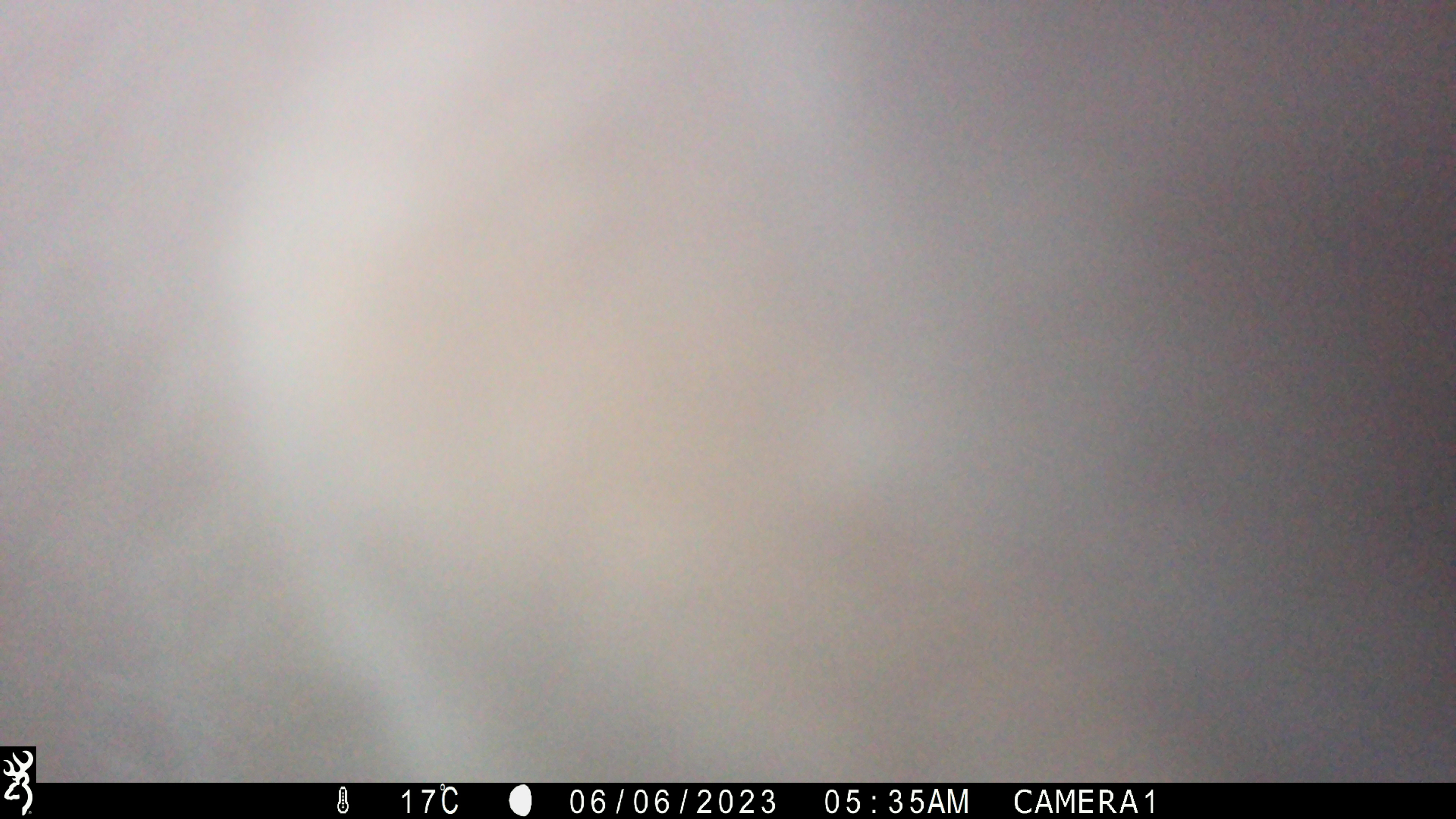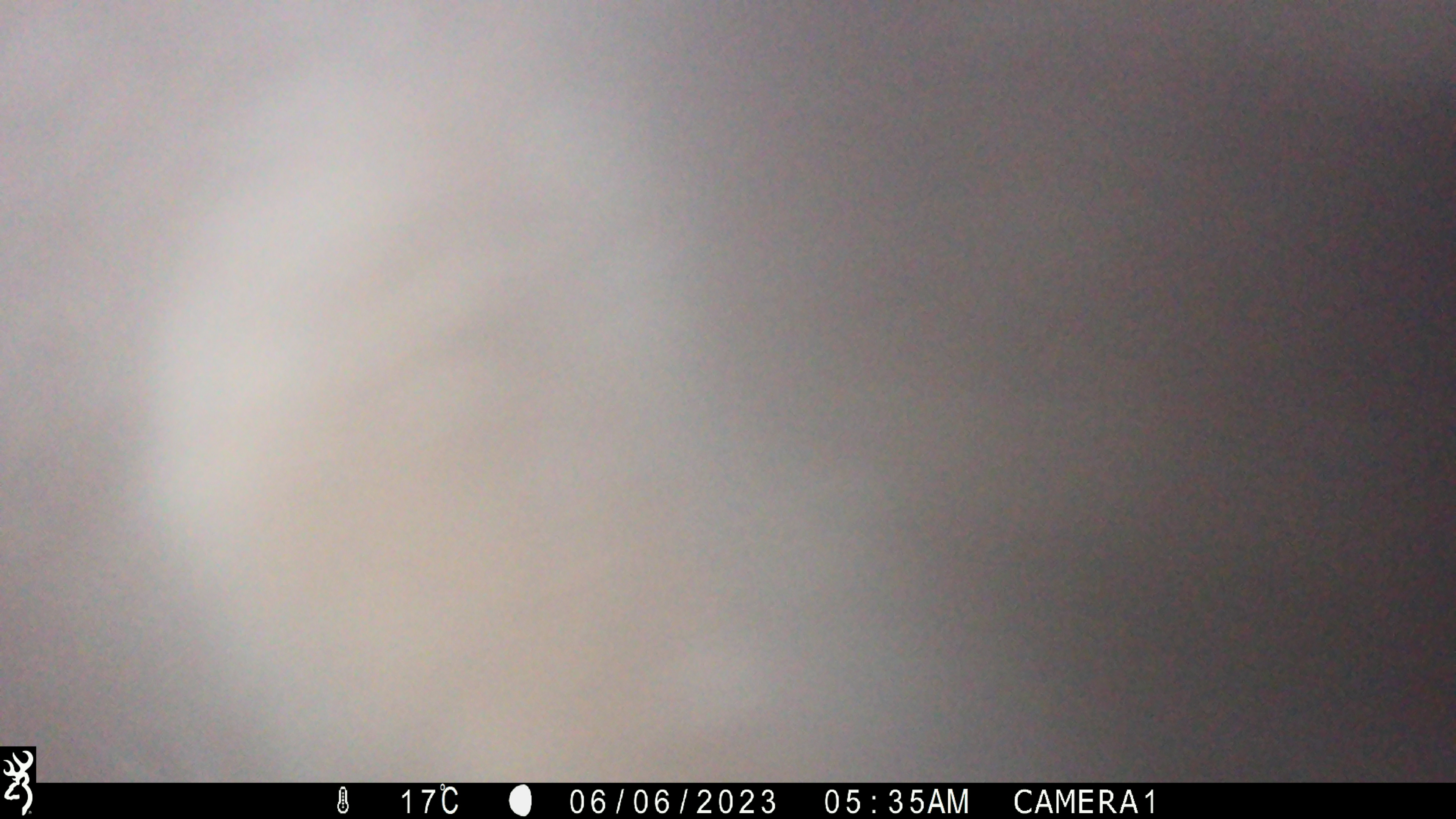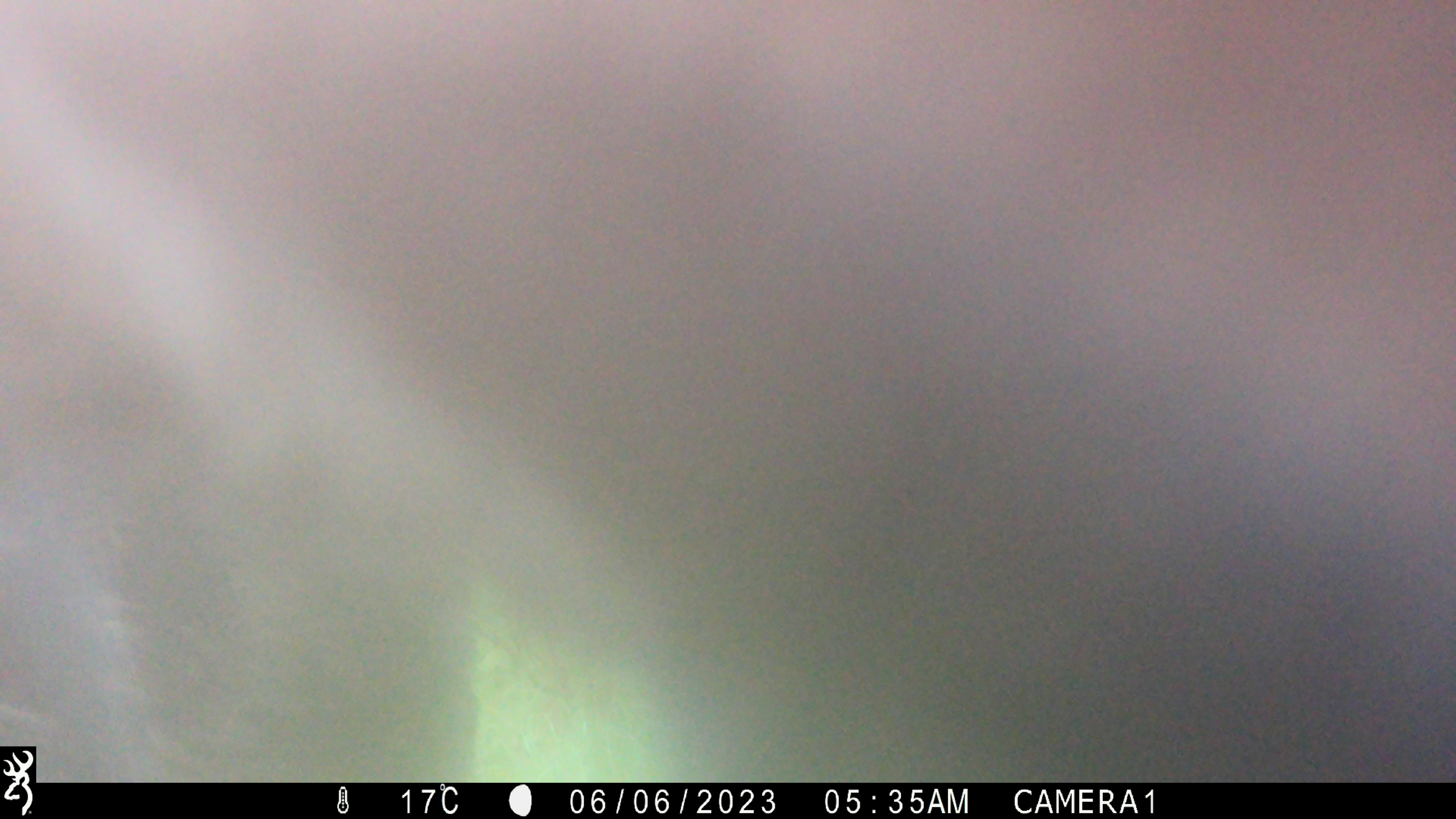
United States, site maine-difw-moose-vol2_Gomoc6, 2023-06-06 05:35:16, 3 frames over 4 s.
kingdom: Animalia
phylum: Chordata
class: Mammalia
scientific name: Mammalia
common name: mammal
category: mammal sp.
Mammal sp. (mammal) (Mammalia).